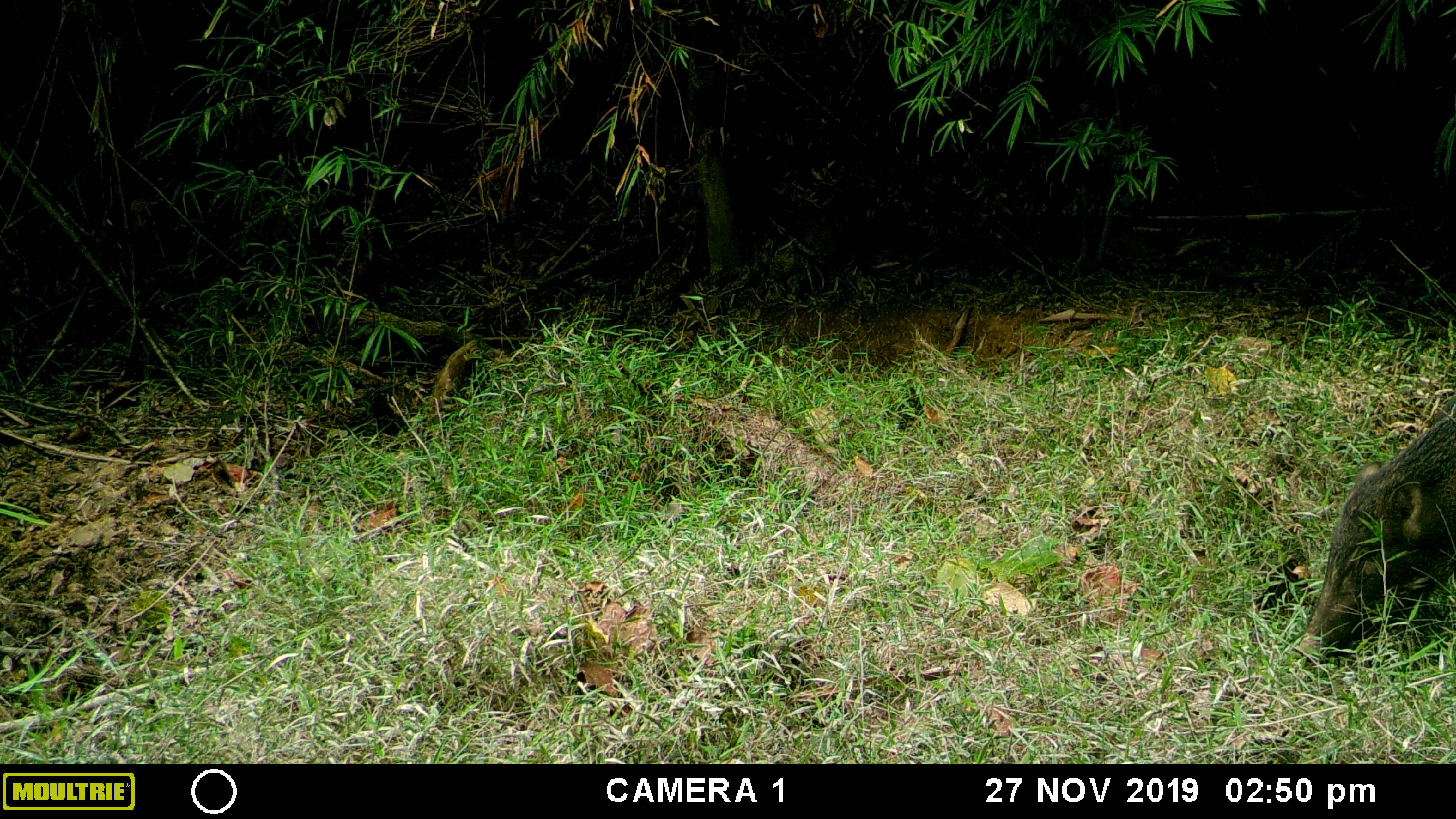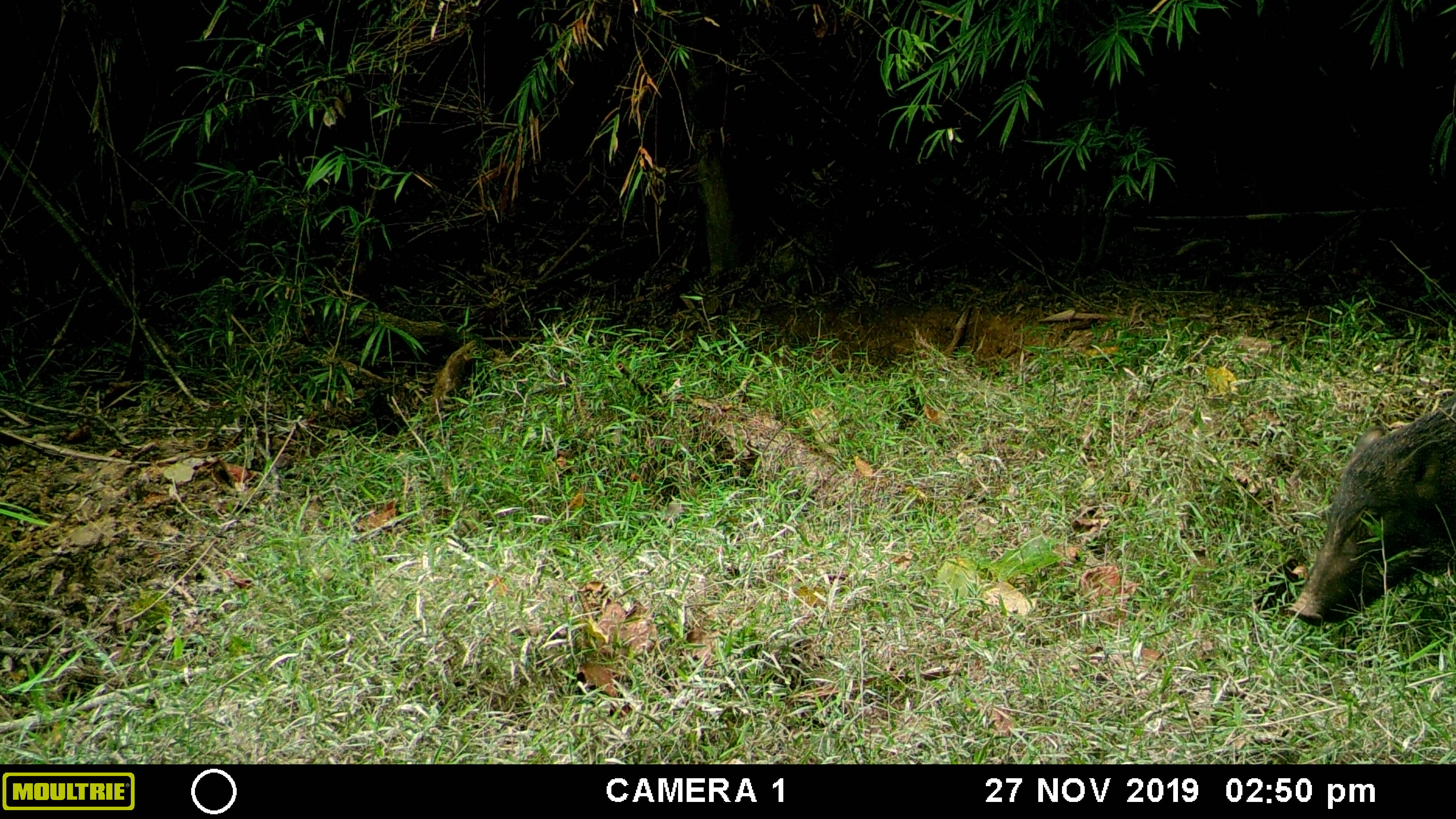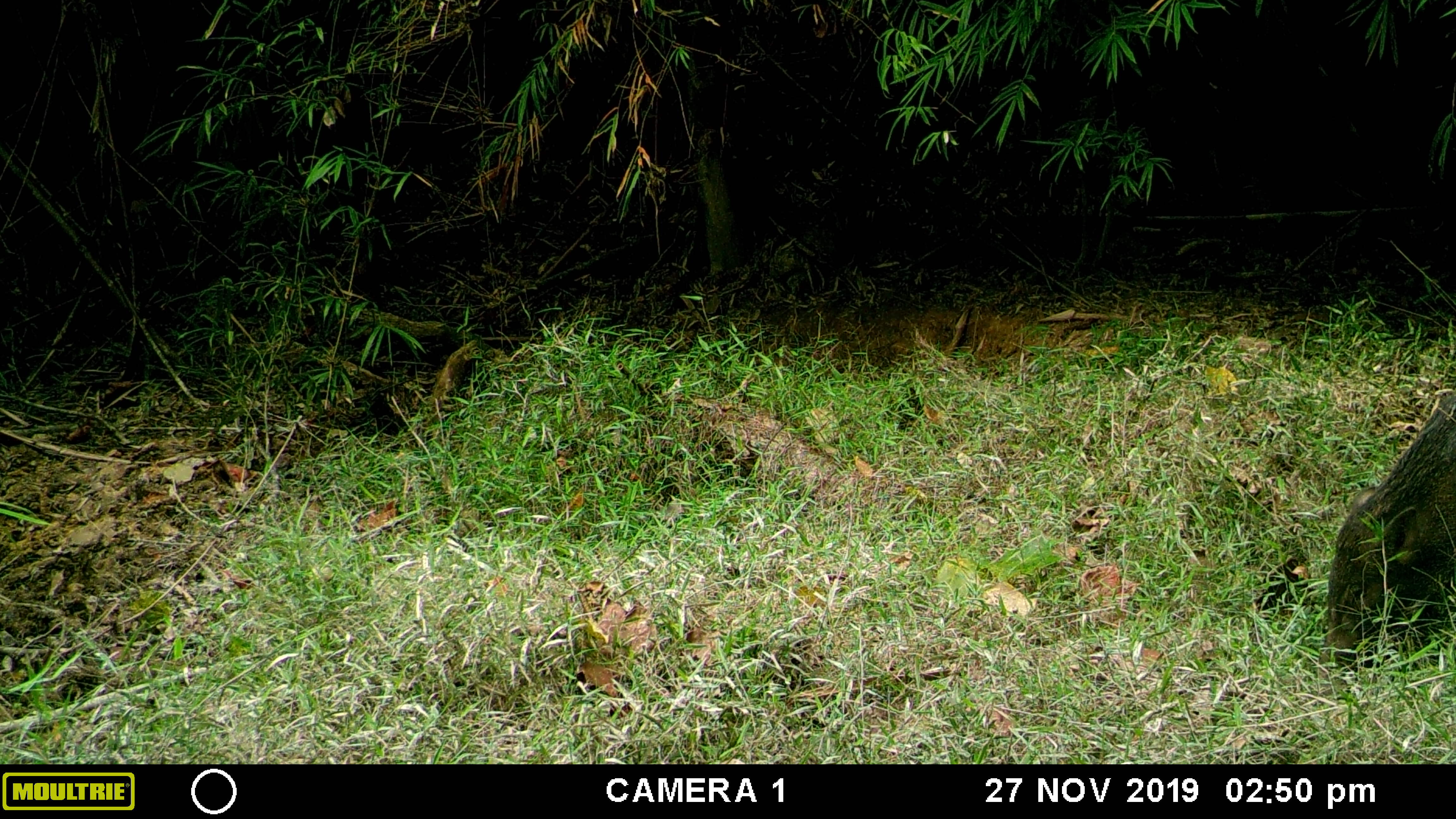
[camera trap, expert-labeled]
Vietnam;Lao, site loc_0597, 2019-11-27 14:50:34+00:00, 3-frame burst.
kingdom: Animalia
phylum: Chordata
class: Mammalia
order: Artiodactyla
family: Suidae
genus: Sus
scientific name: Sus scrofa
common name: eurasian wild pig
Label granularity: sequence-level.